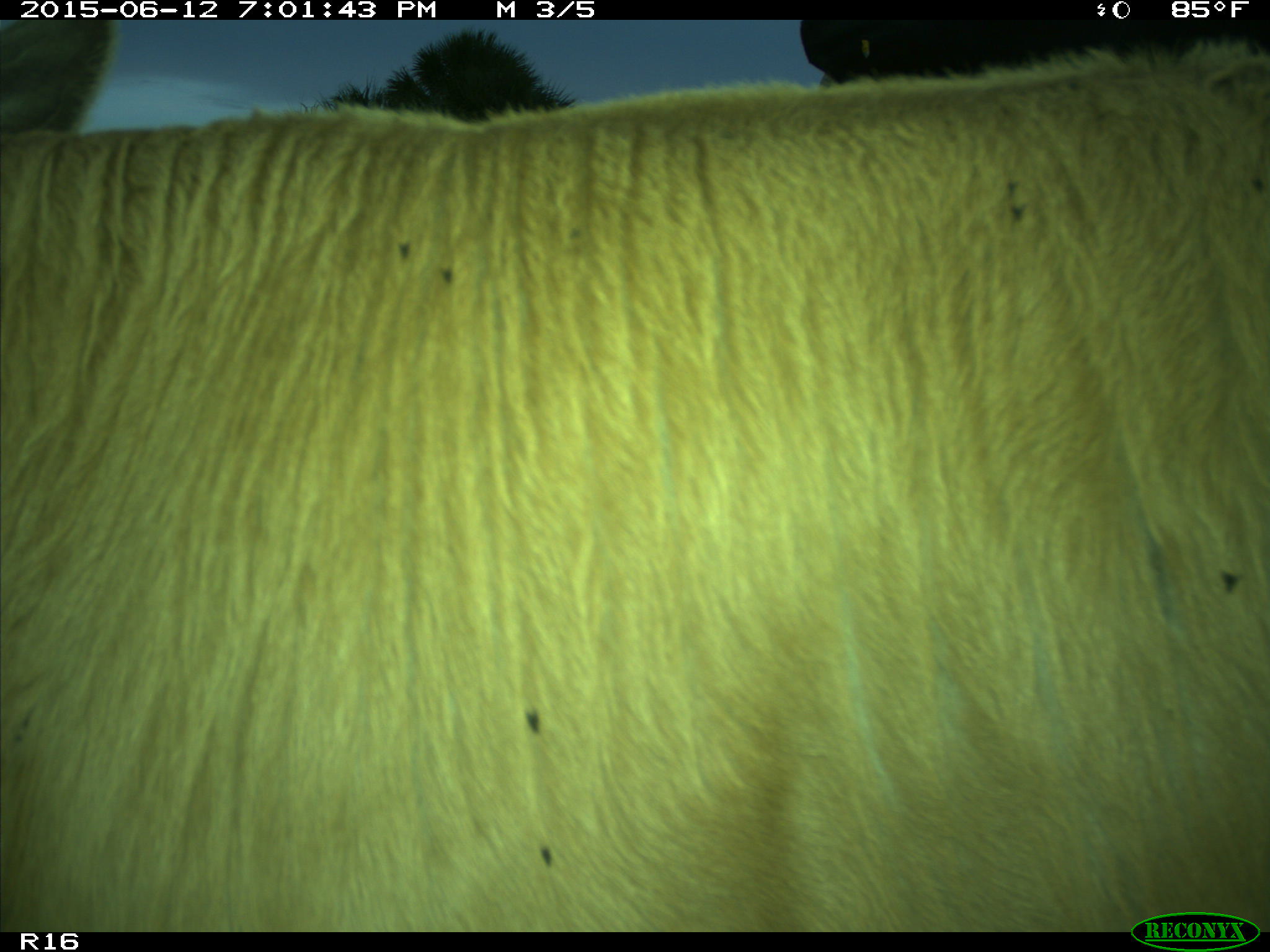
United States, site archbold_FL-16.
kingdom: Animalia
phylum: Chordata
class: Mammalia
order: Artiodactyla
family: Bovidae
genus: Bos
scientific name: Bos taurus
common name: domestic cow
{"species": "Bos taurus (domestic cow)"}